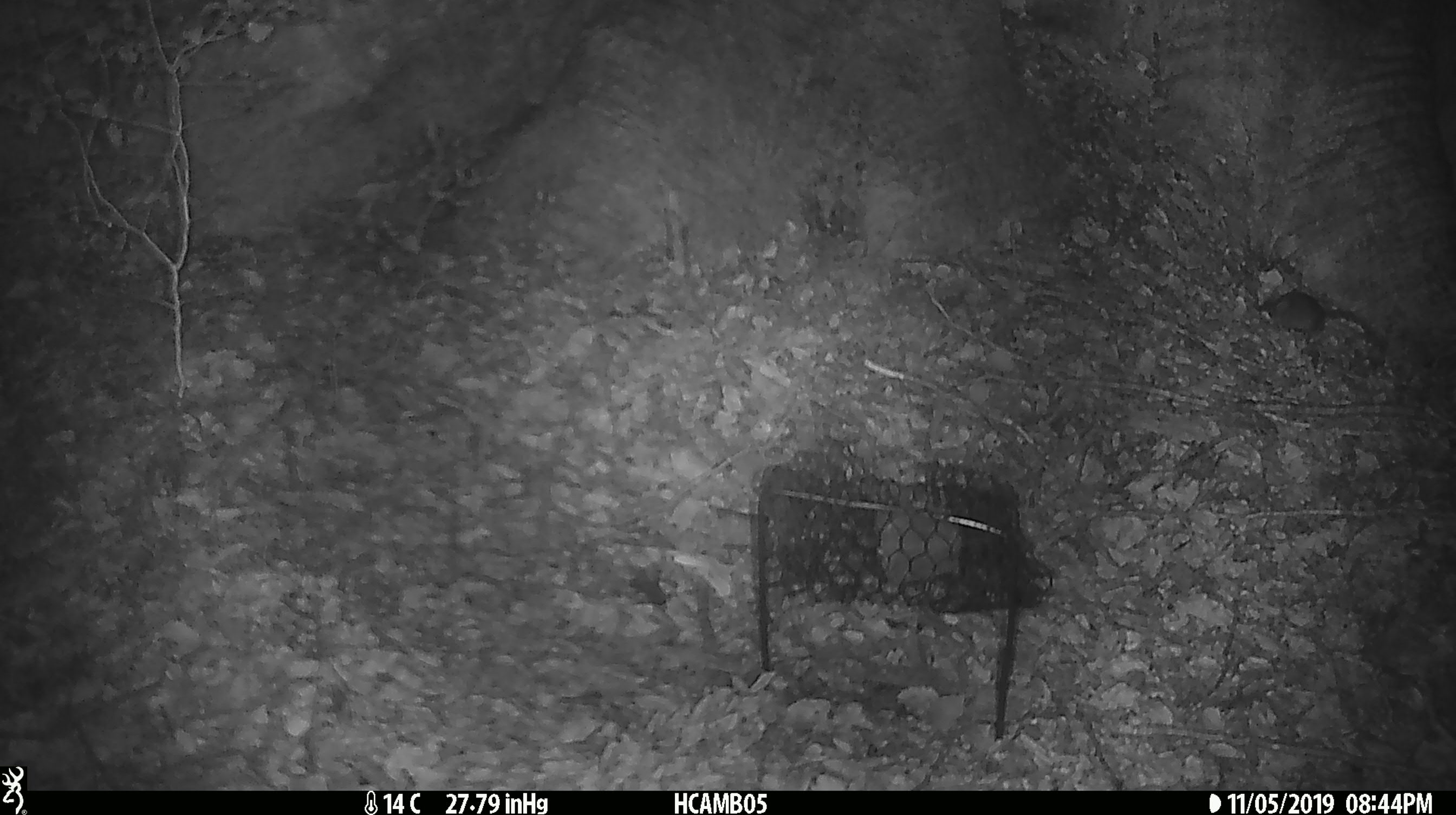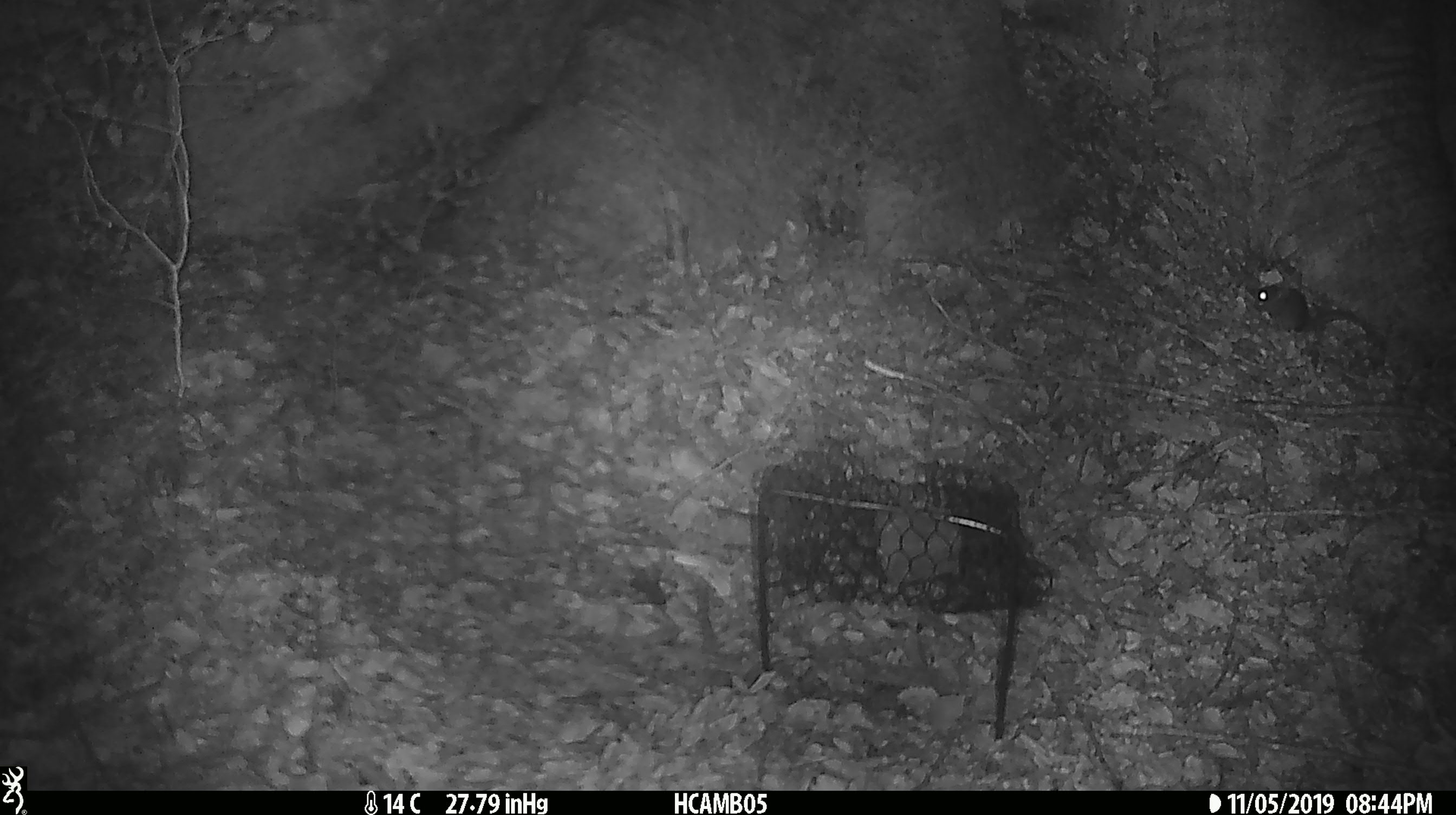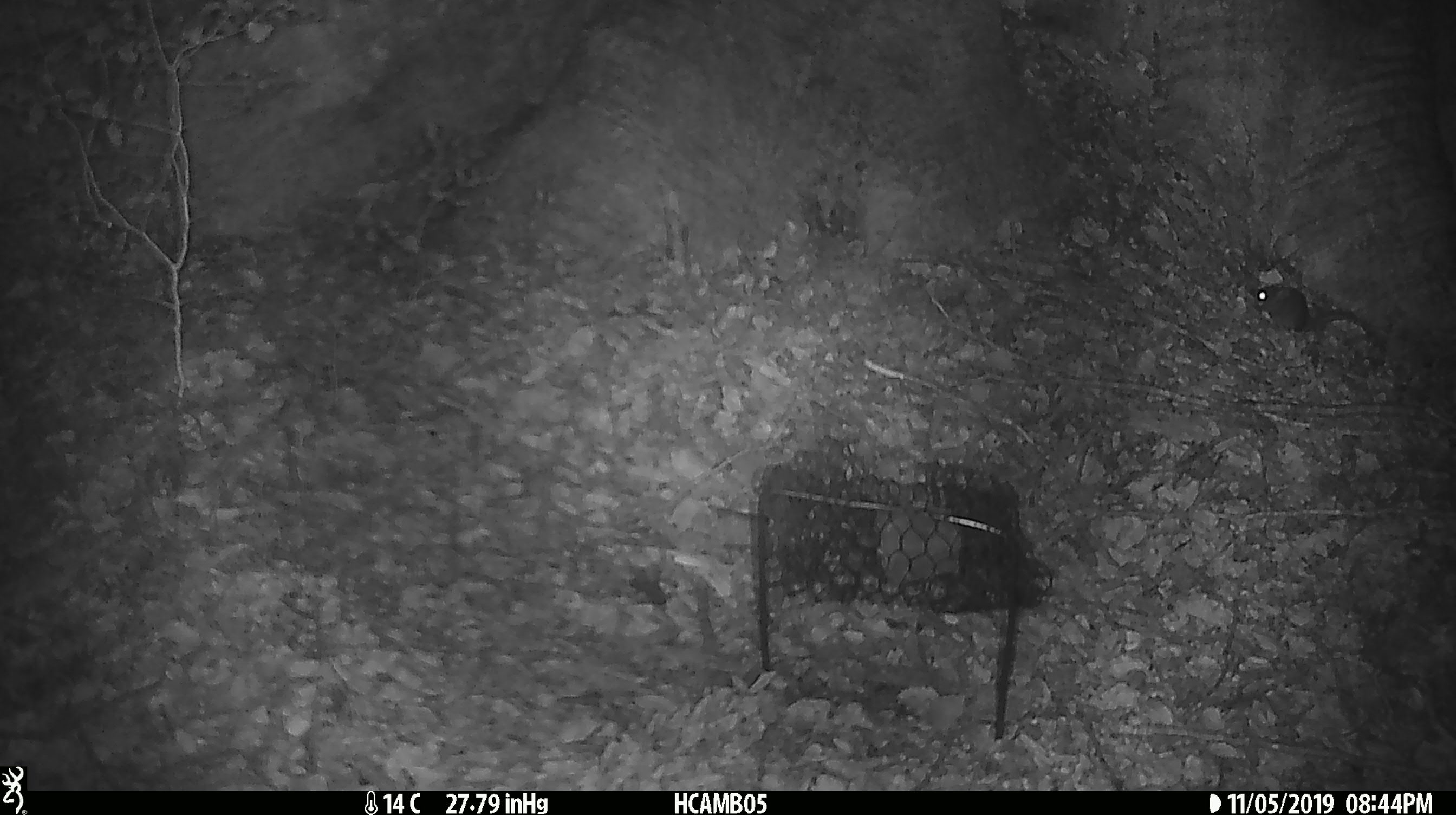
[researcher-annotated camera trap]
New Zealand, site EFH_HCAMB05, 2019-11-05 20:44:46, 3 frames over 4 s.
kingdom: Animalia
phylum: Chordata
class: Mammalia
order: Rodentia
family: Muridae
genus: Mus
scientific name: Mus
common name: mouse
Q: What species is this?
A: Mouse (Mus).